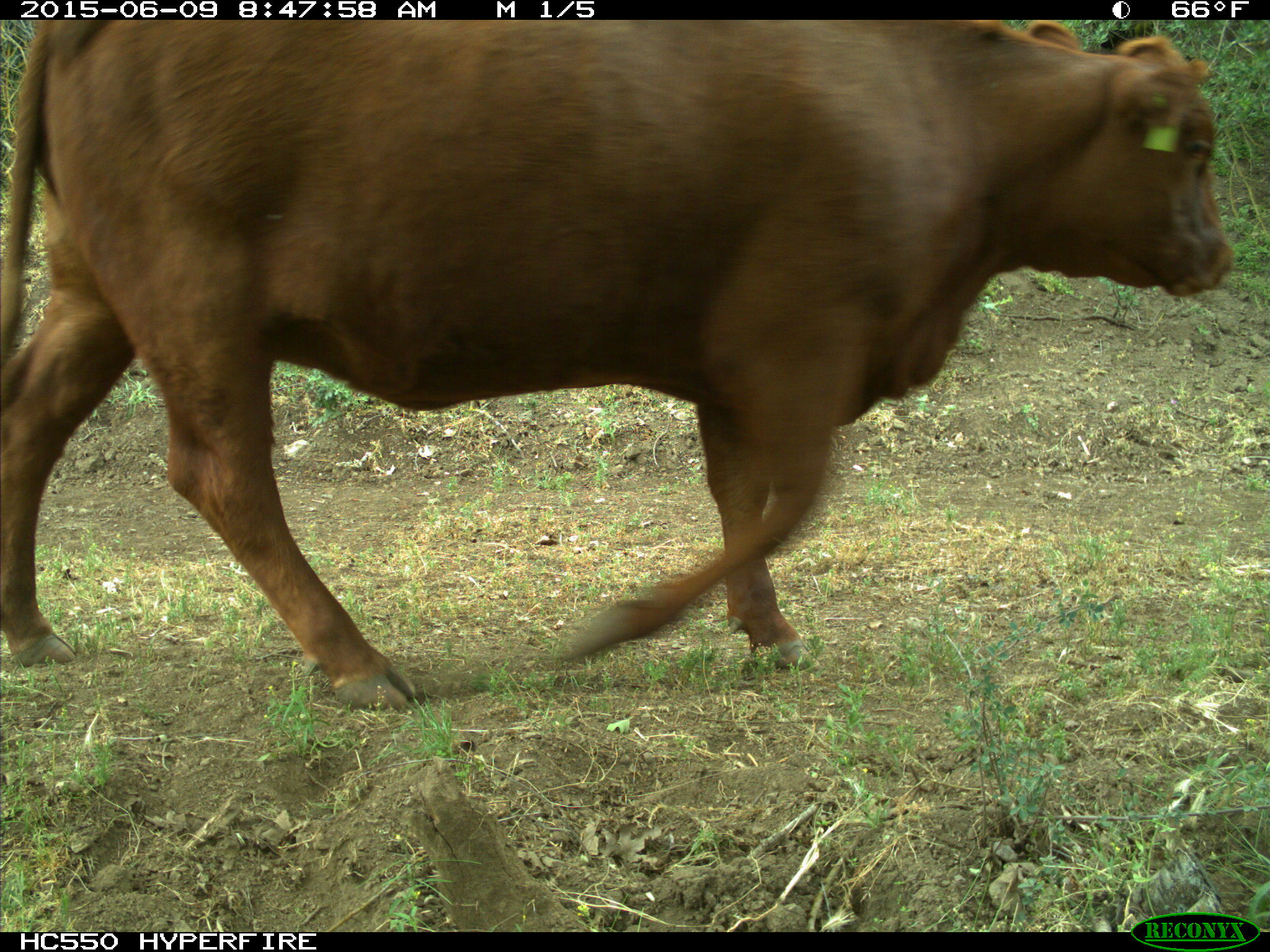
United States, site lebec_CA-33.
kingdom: Animalia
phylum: Chordata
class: Mammalia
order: Artiodactyla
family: Bovidae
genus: Bos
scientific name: Bos taurus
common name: domestic cow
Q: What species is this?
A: Bos taurus (domestic cow).